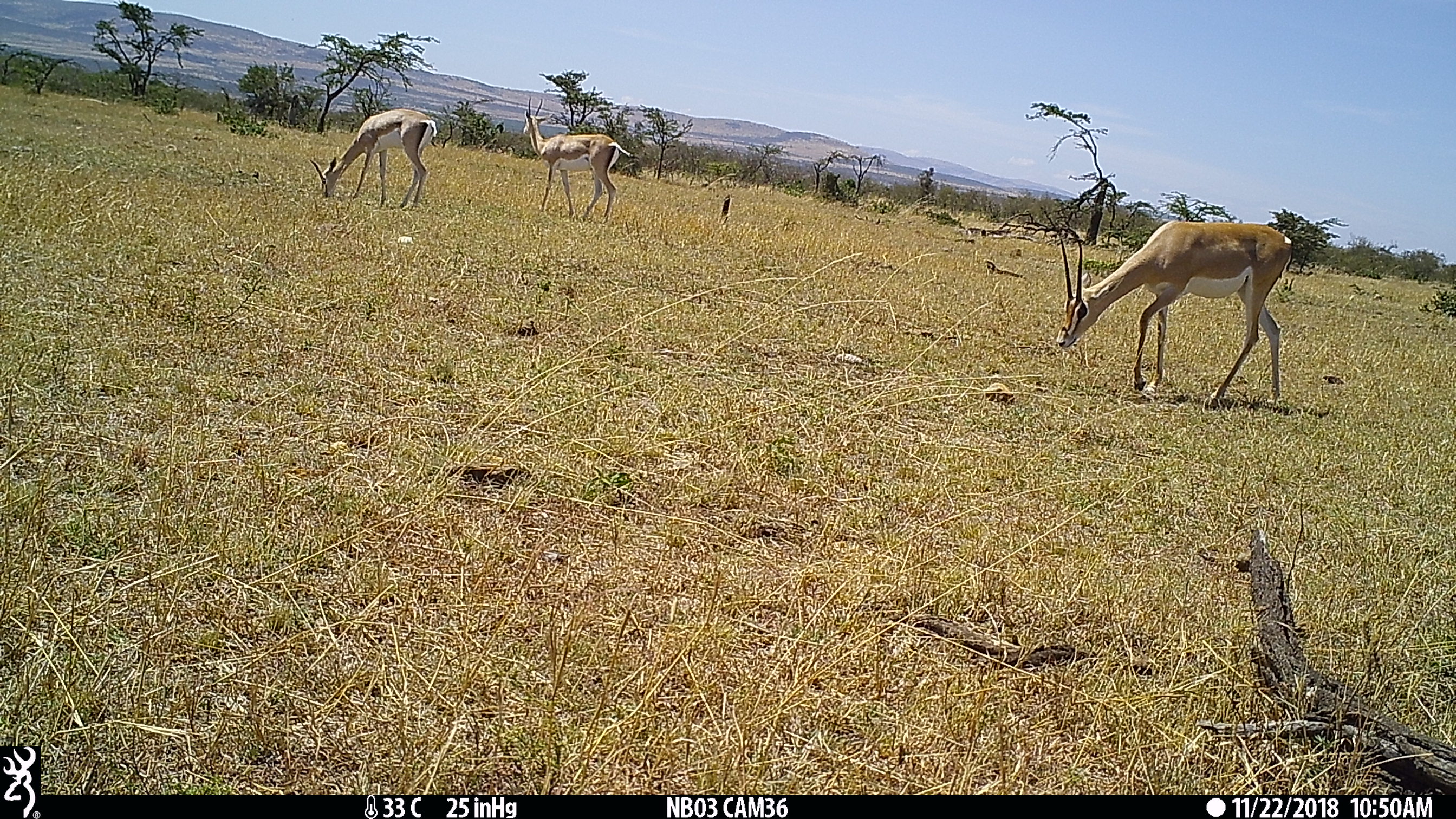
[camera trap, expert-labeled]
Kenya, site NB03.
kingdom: Animalia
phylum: Chordata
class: Mammalia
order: Artiodactyla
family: Bovidae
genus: Nanger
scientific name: Nanger granti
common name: grant's gazelle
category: gazelle grants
Gazelle grants (grant's gazelle) (Nanger granti).